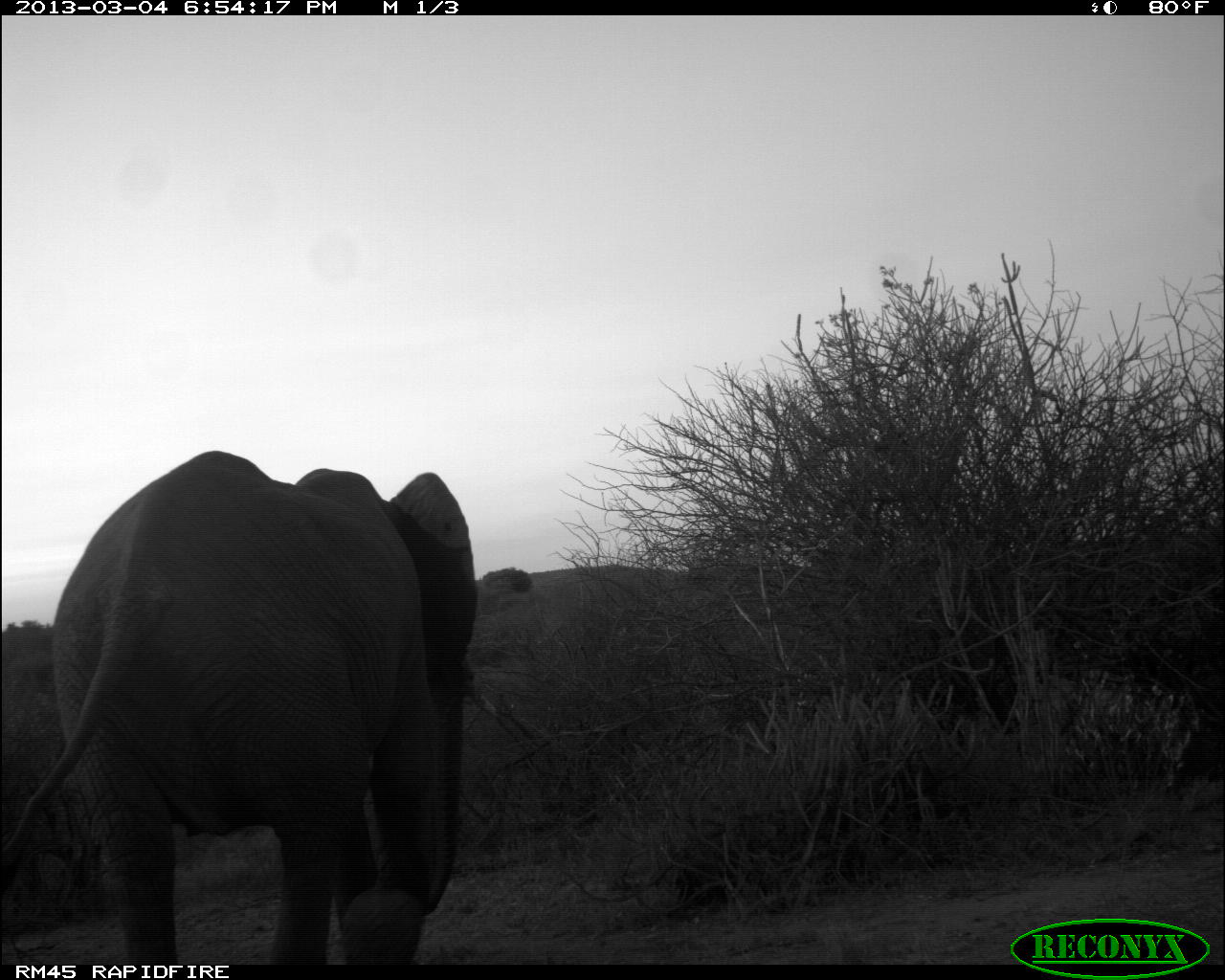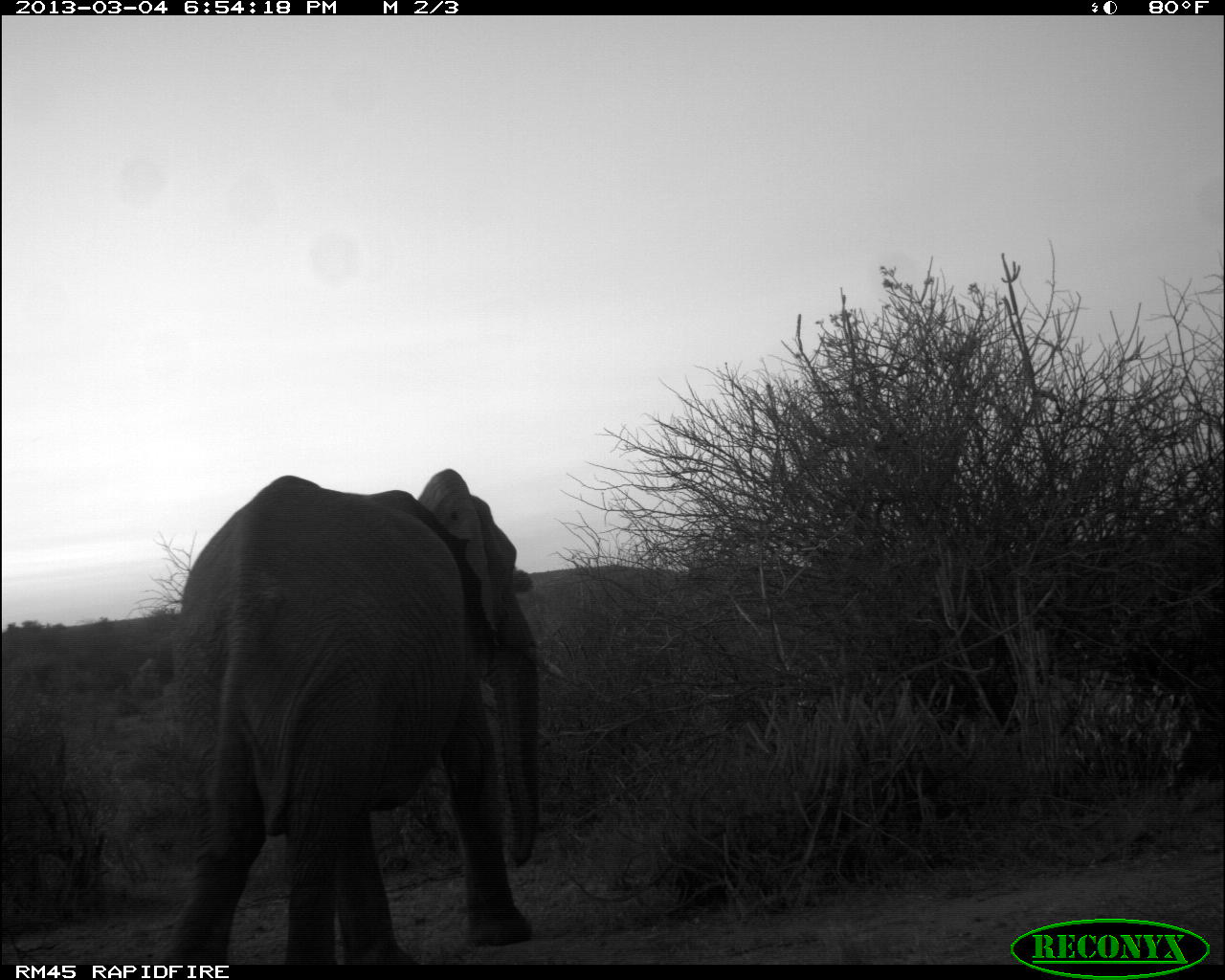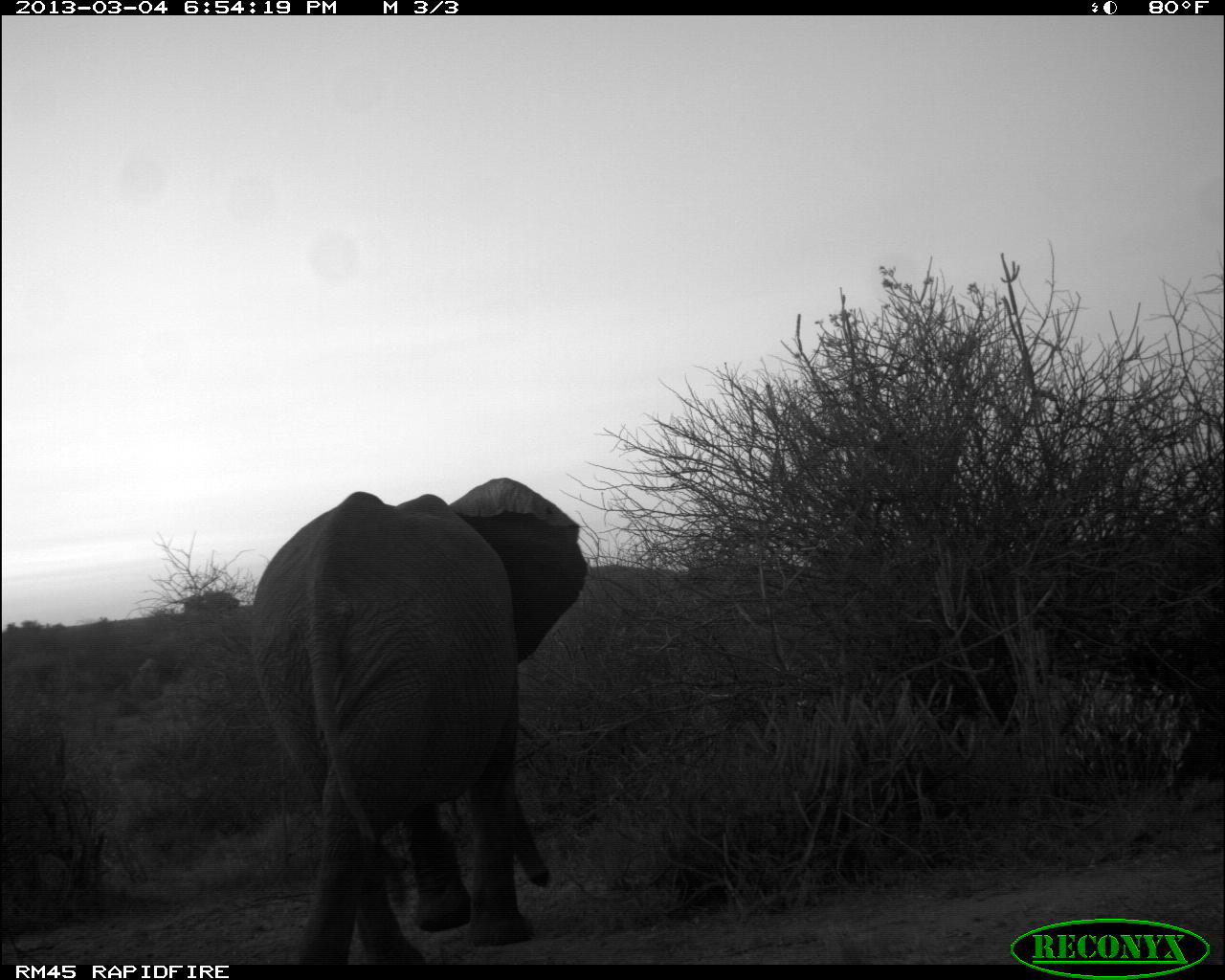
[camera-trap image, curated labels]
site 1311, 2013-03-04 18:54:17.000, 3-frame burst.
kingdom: Animalia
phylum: Chordata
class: Mammalia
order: Proboscidea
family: Elephantidae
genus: Loxodonta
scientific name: Loxodonta africana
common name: african bush elephant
Loxodonta africana (african bush elephant), count 1.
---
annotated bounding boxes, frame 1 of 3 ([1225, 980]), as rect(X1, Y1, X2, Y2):
loxodonta africana: rect(0, 449, 501, 957)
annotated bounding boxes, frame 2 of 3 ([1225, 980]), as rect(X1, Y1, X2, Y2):
loxodonta africana: rect(148, 466, 566, 965)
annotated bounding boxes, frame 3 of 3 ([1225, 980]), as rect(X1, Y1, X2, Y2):
loxodonta africana: rect(242, 474, 589, 957)